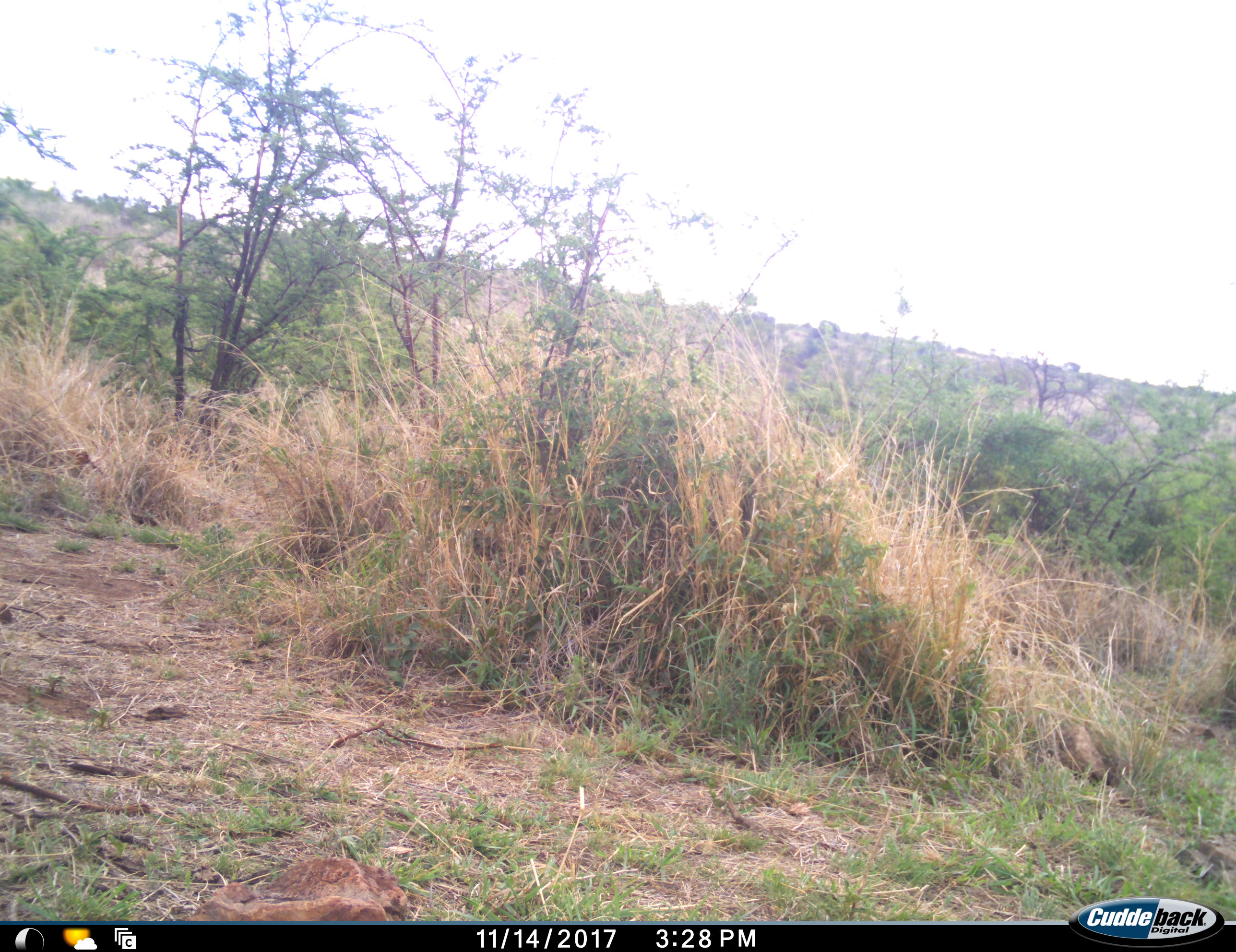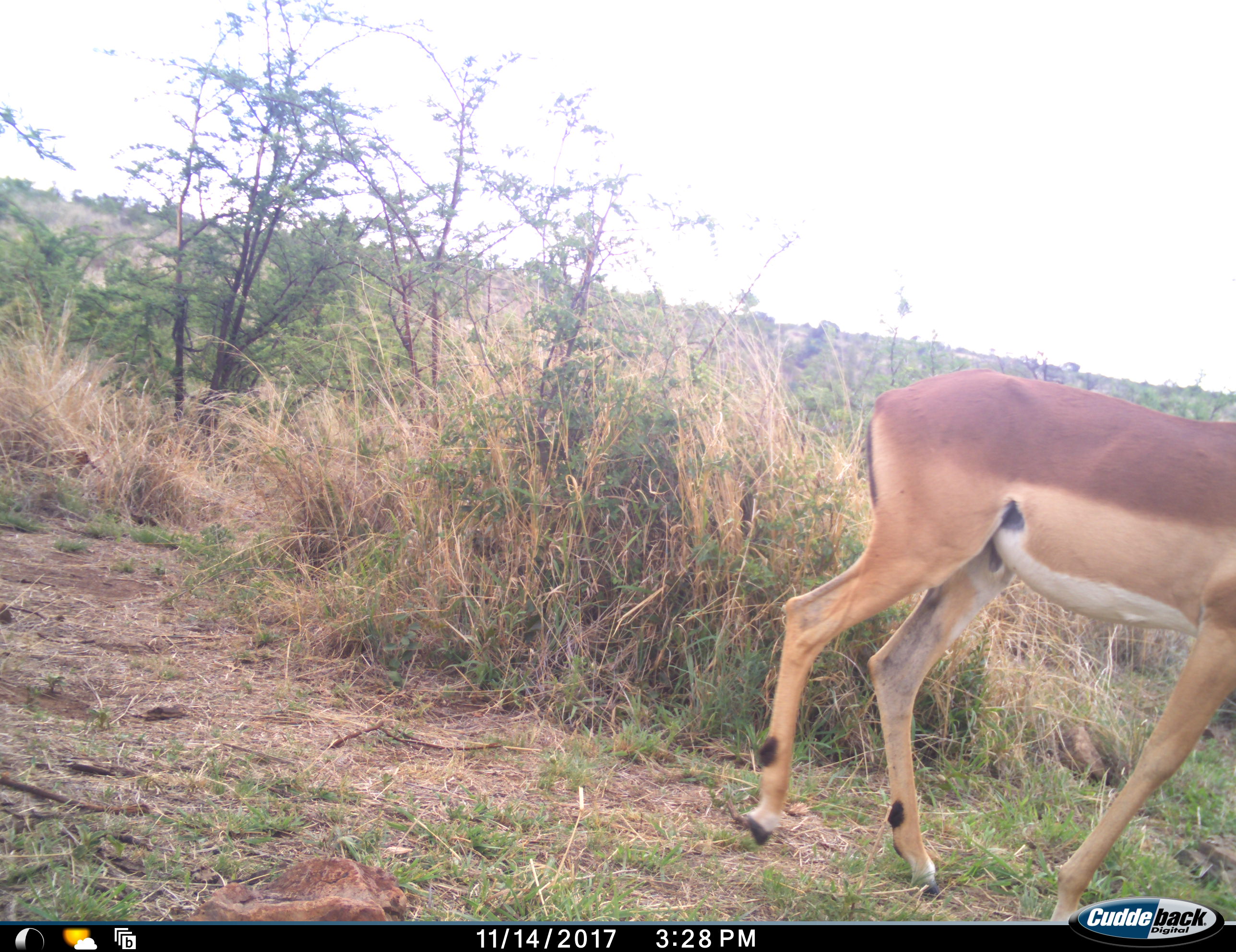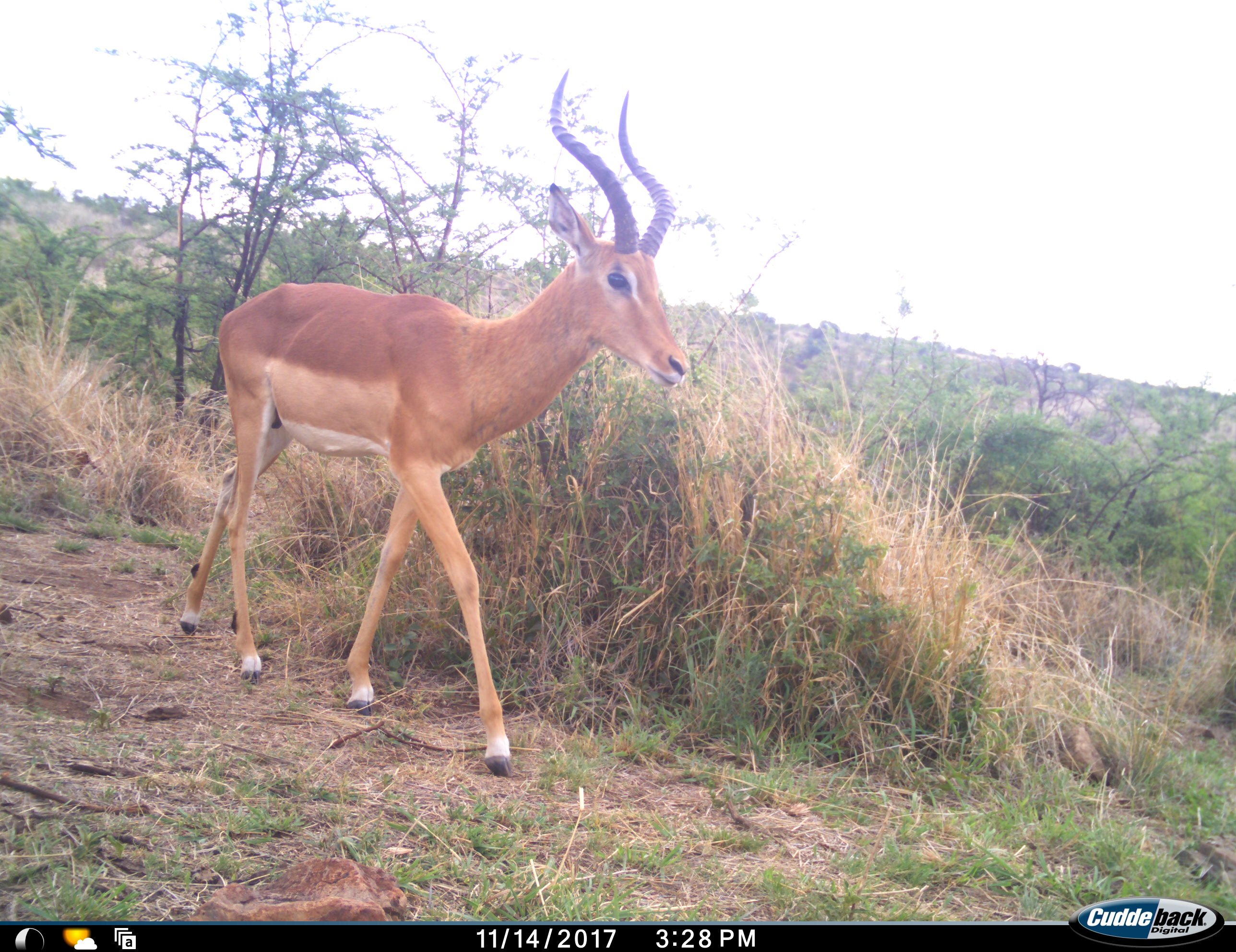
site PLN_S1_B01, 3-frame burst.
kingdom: Animalia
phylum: Chordata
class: Mammalia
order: Artiodactyla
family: Bovidae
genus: Aepyceros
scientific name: Aepyceros melampus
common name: impala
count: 1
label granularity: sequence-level